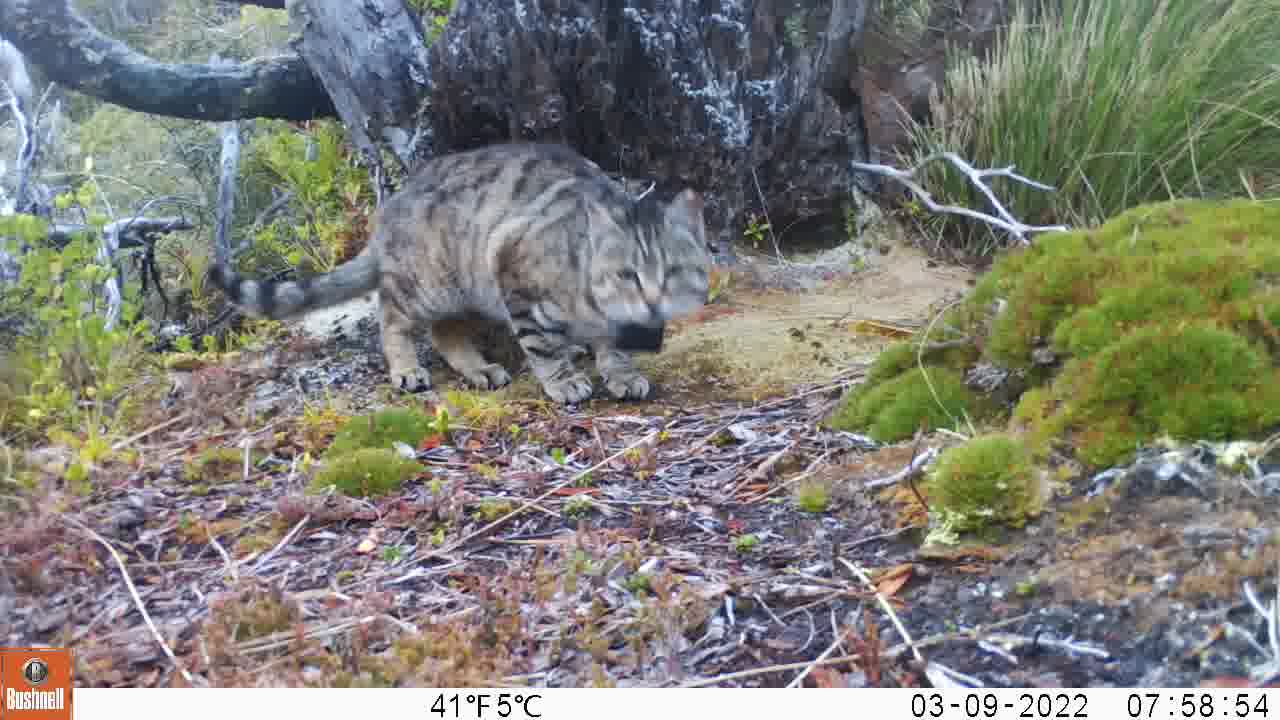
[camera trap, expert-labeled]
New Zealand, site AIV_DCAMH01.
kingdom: Animalia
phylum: Chordata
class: Mammalia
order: Carnivora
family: Felidae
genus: Felis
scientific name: Felis catus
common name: domestic cat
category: cat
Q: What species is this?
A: Cat (domestic cat) (Felis catus).